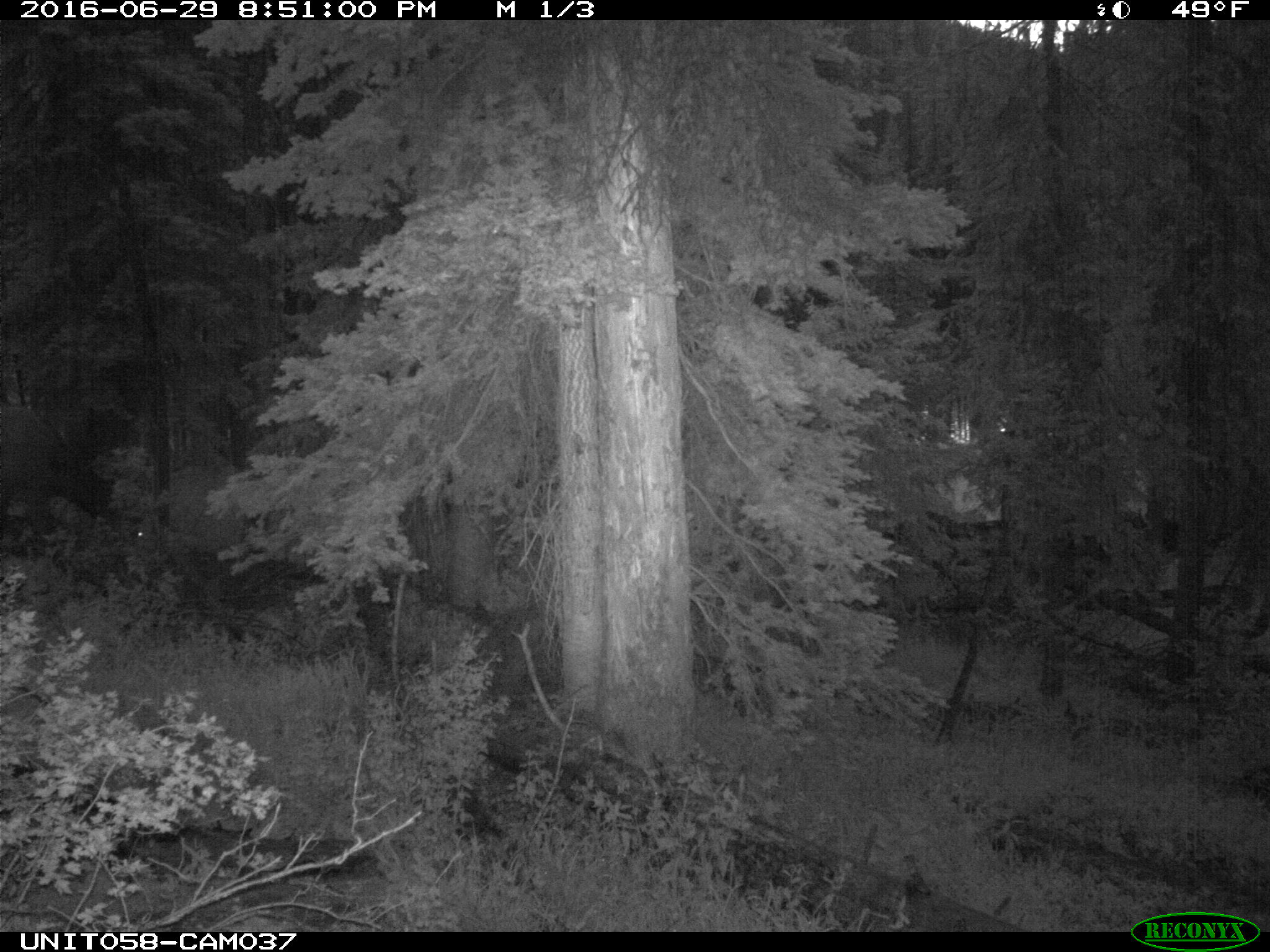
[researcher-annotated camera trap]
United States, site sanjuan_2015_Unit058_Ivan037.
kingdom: Animalia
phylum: Chordata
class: Mammalia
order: Artiodactyla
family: Cervidae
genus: Cervus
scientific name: Cervus elaphus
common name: red deer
Cervus elaphus (red deer).